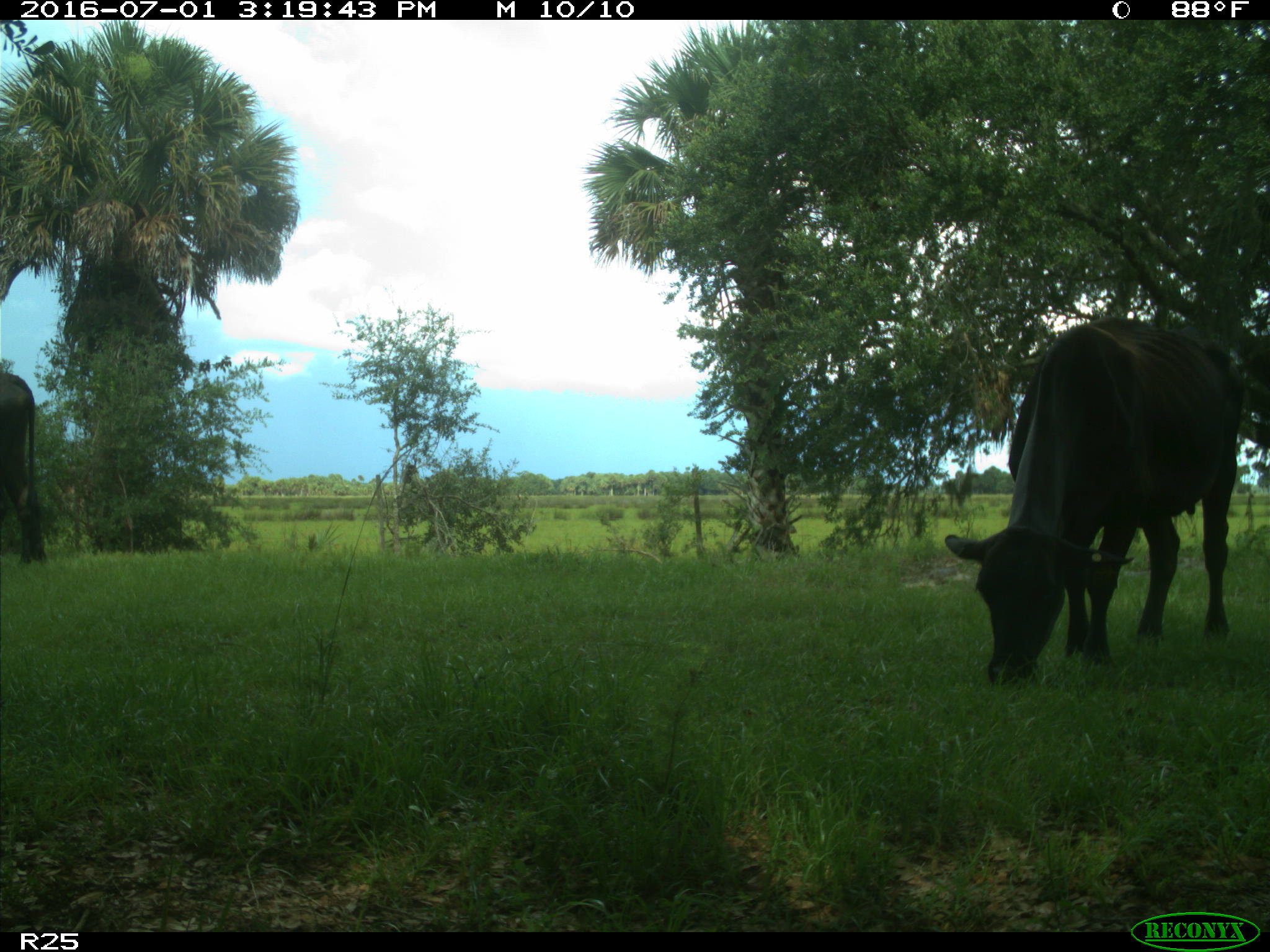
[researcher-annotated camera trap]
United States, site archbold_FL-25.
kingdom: Animalia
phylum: Chordata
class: Mammalia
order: Artiodactyla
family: Bovidae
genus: Bos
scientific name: Bos taurus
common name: domestic cow